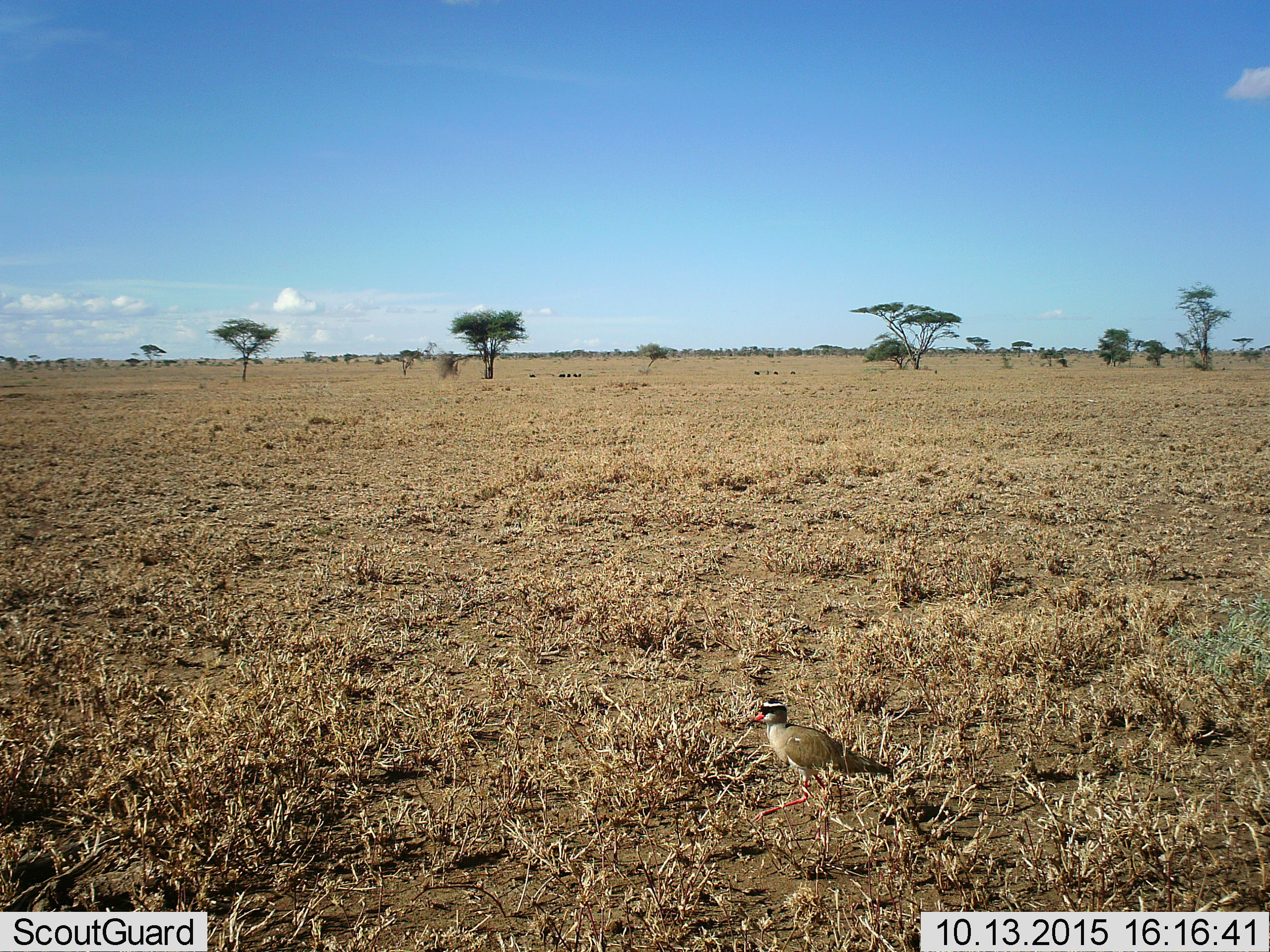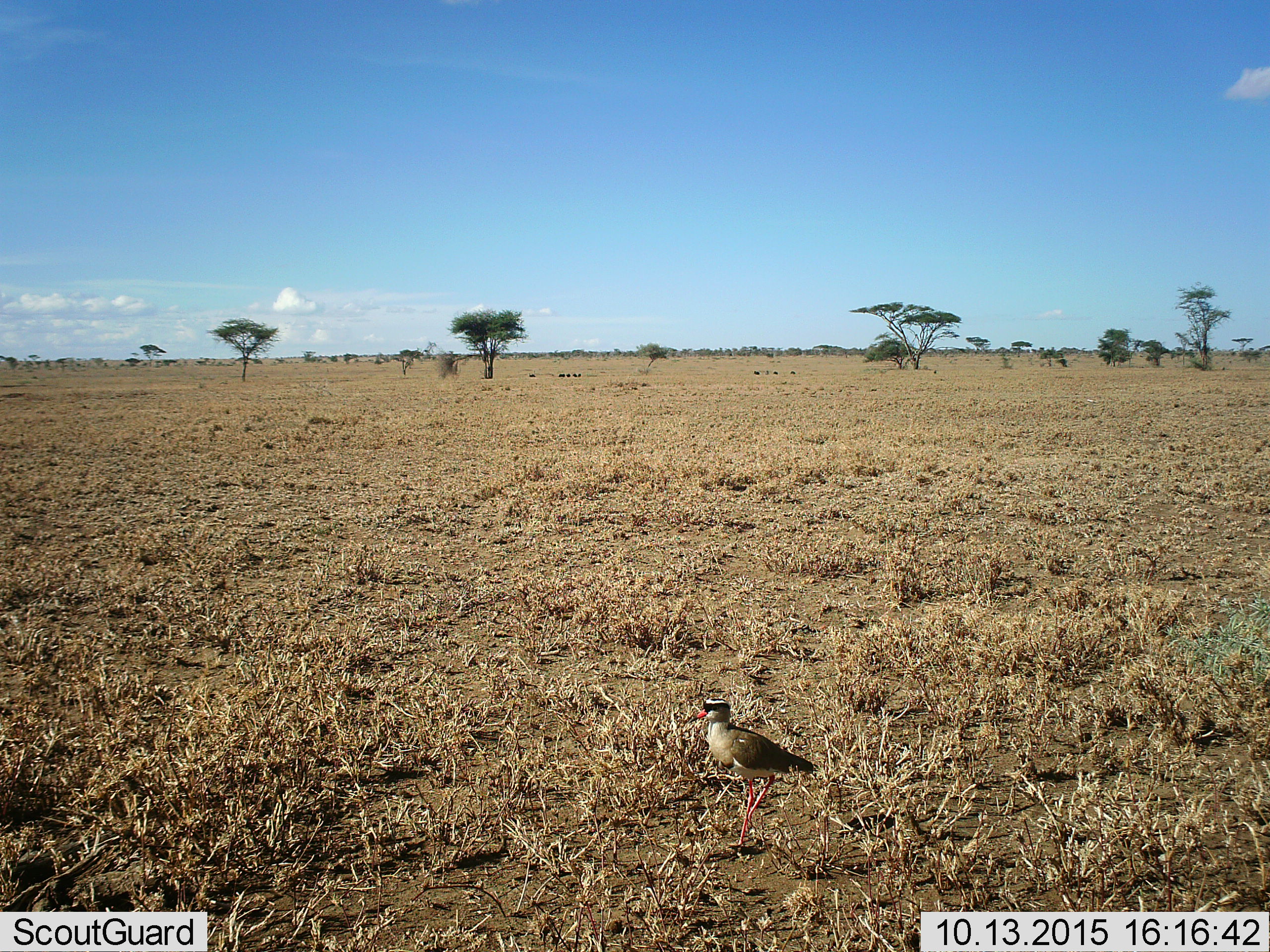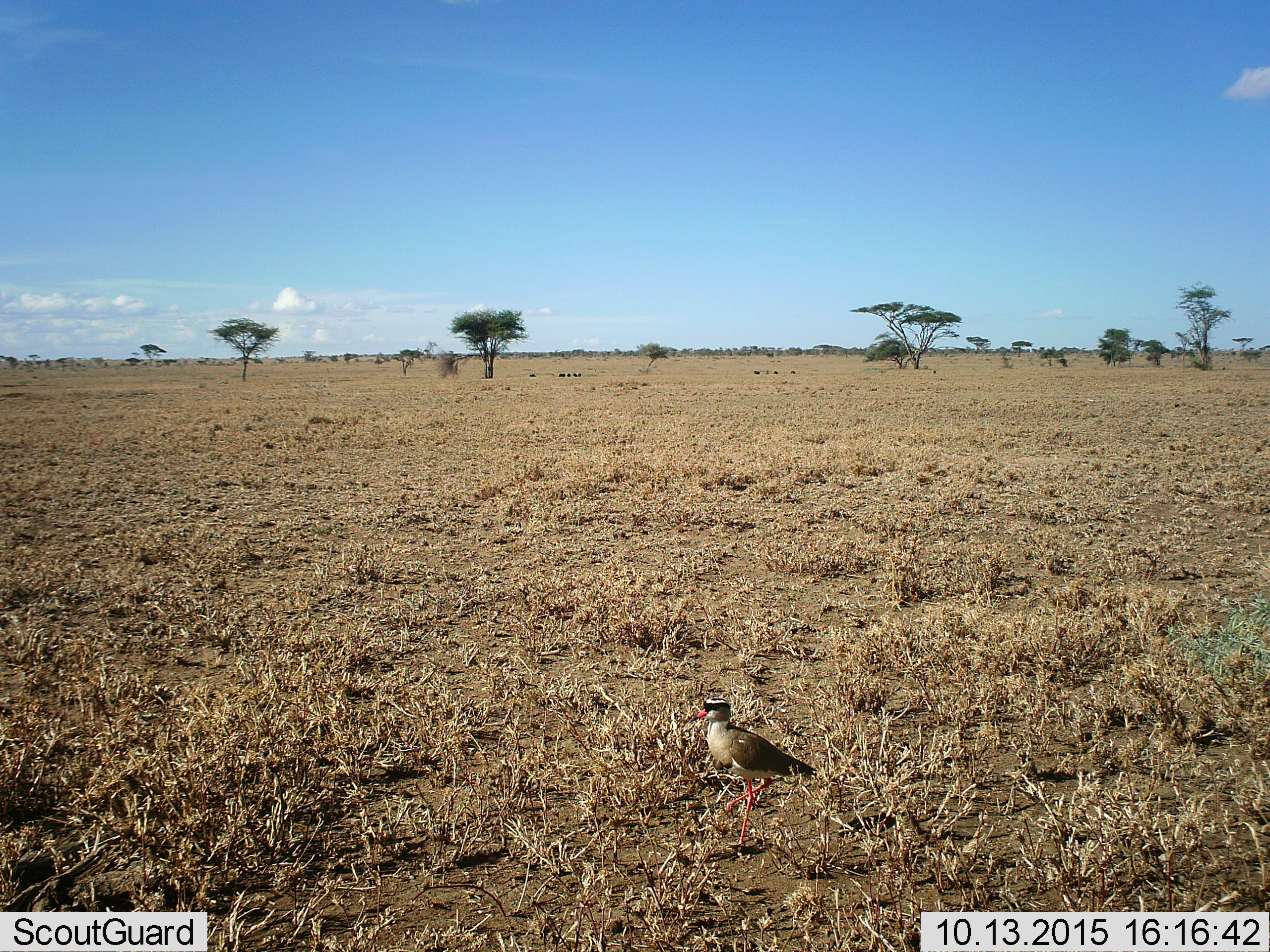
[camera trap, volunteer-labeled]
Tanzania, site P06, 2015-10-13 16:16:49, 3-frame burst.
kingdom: Animalia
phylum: Chordata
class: Aves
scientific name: Aves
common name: bird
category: otherbird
Otherbird (bird) (Aves), count 1. Behavior (volunteer vote fractions): standing 40%, resting 0%, moving 60%, interacting 0%. Young present (vote fraction): 0%. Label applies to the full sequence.